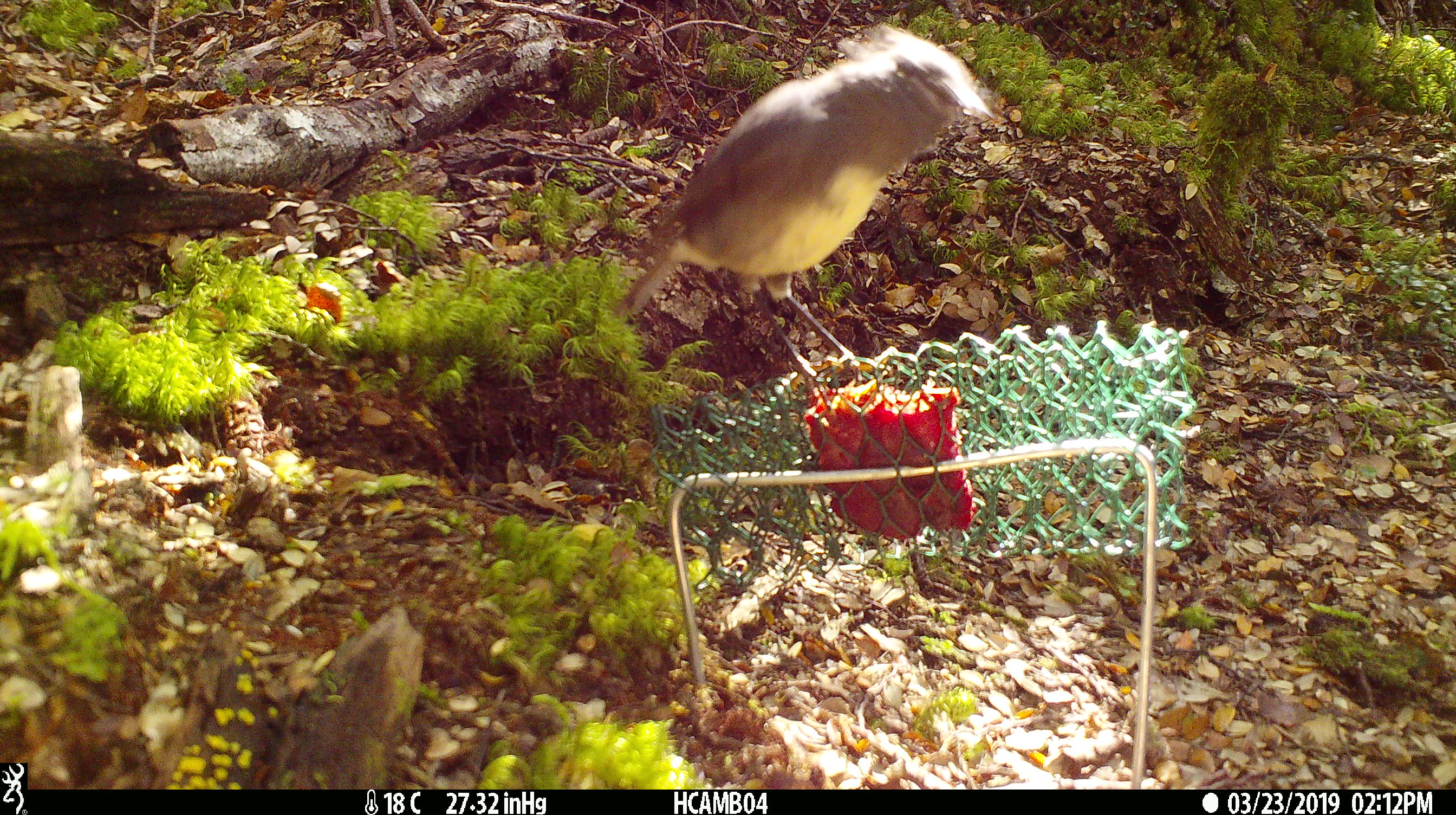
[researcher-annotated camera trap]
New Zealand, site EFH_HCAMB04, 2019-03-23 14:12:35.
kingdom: Animalia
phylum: Chordata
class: Aves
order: Passeriformes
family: Petroicidae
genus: Petroica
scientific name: Petroica australis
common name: new zealand robin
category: robin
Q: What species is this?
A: Robin (new zealand robin) (Petroica australis).